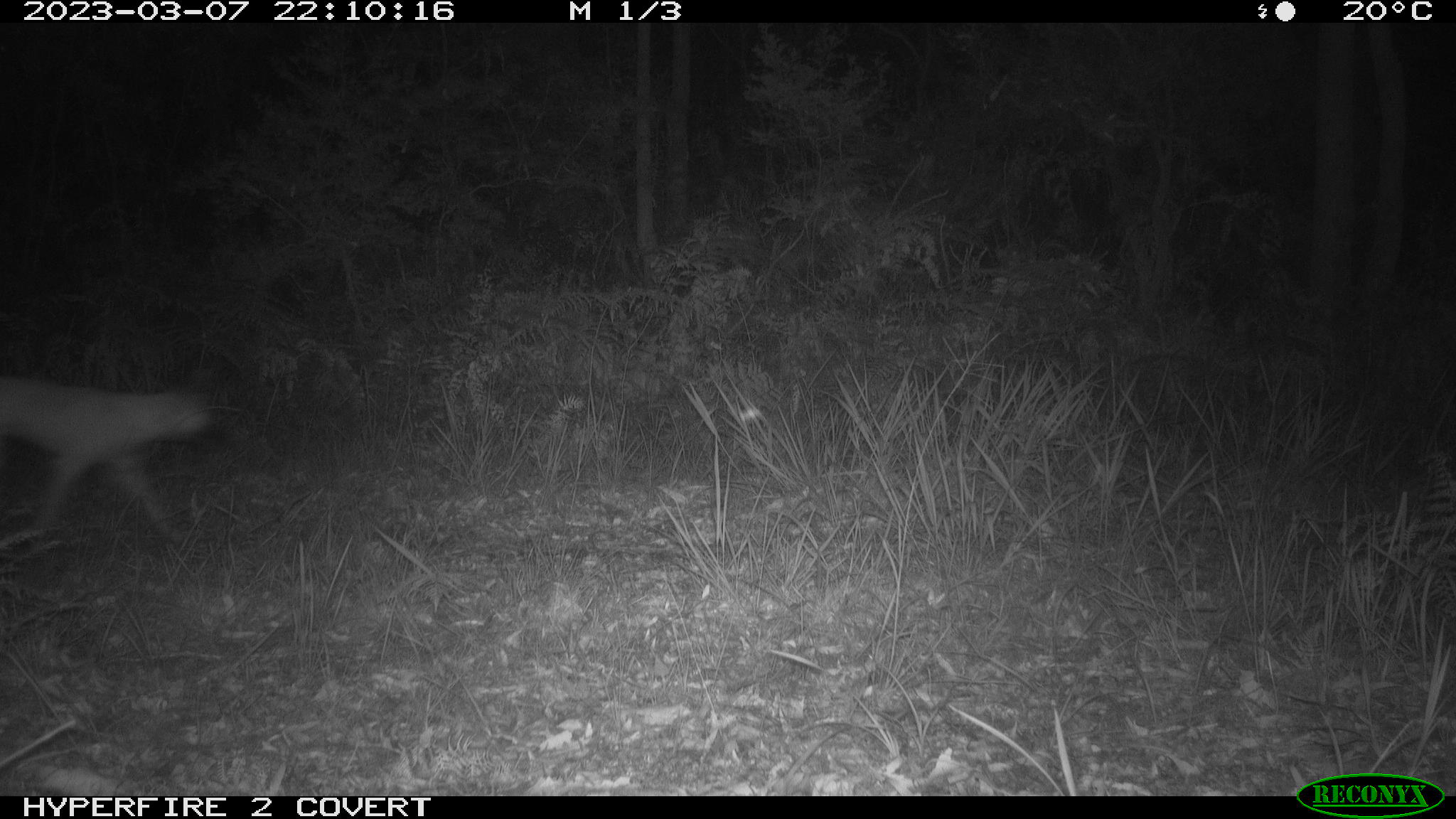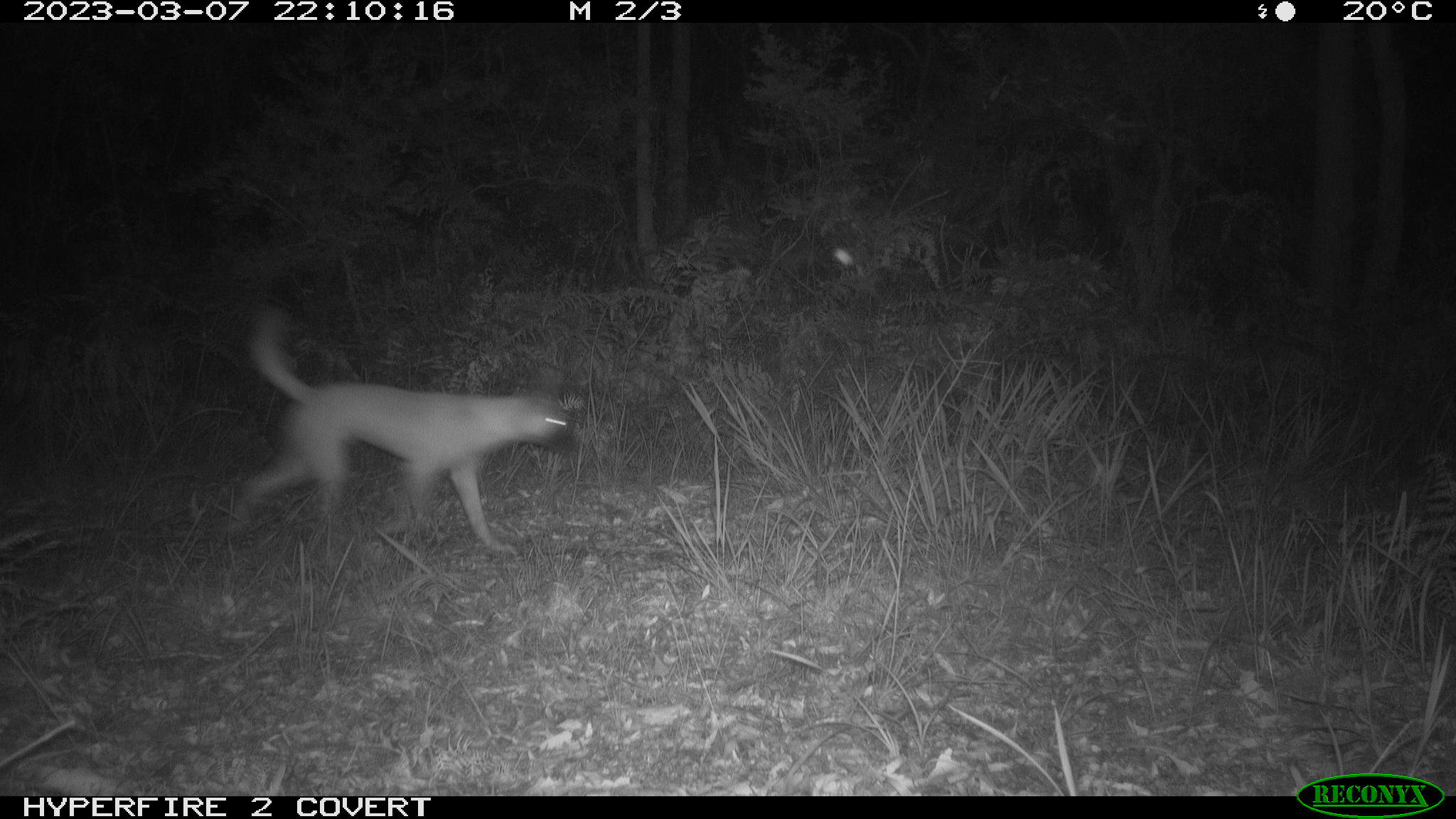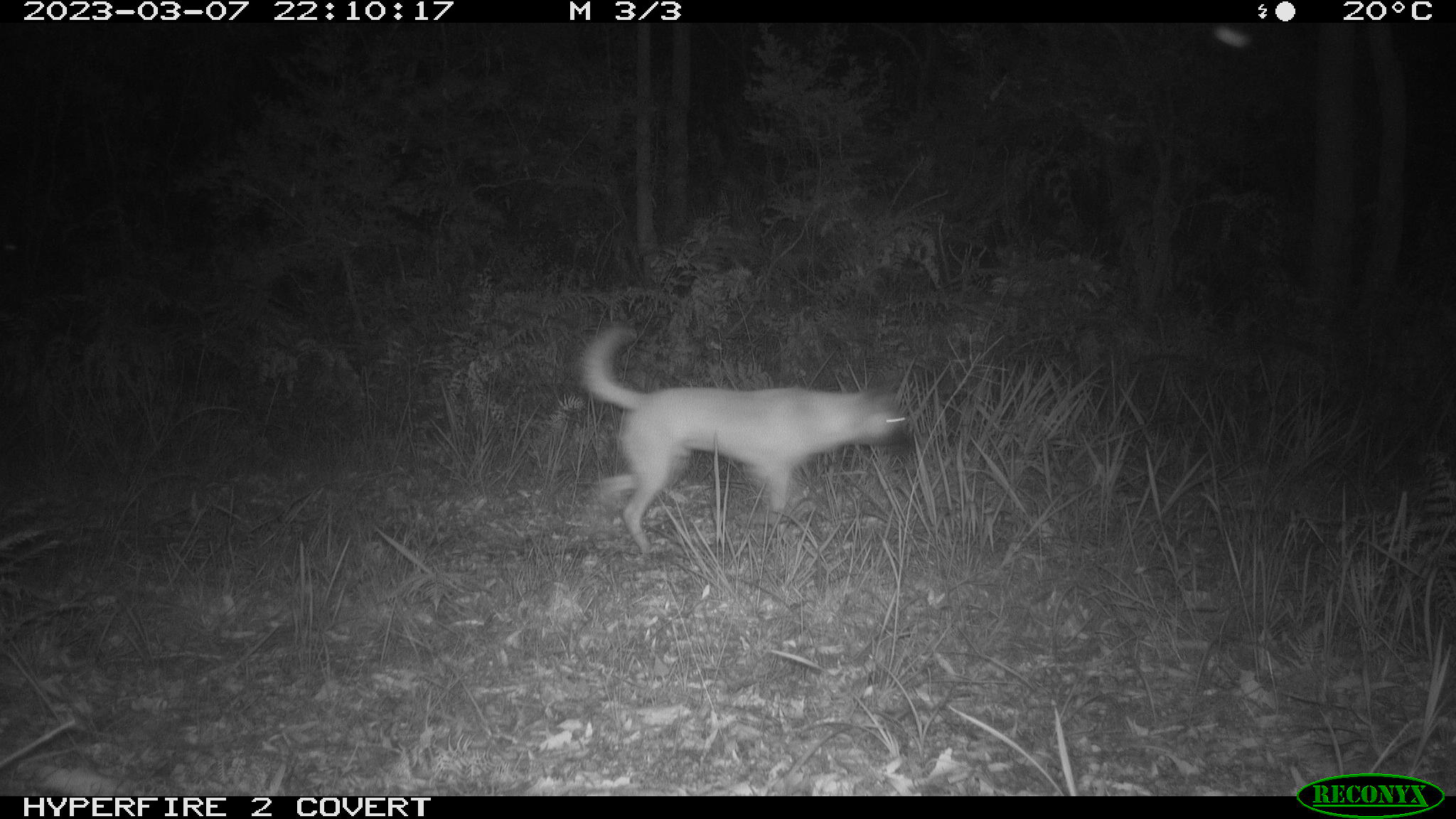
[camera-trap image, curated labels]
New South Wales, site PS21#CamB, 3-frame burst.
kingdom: Animalia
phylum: Chordata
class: Mammalia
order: Carnivora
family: Canidae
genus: Canis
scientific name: Canis familiaris dingo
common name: dingo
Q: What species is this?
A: Dingo (Canis familiaris dingo).